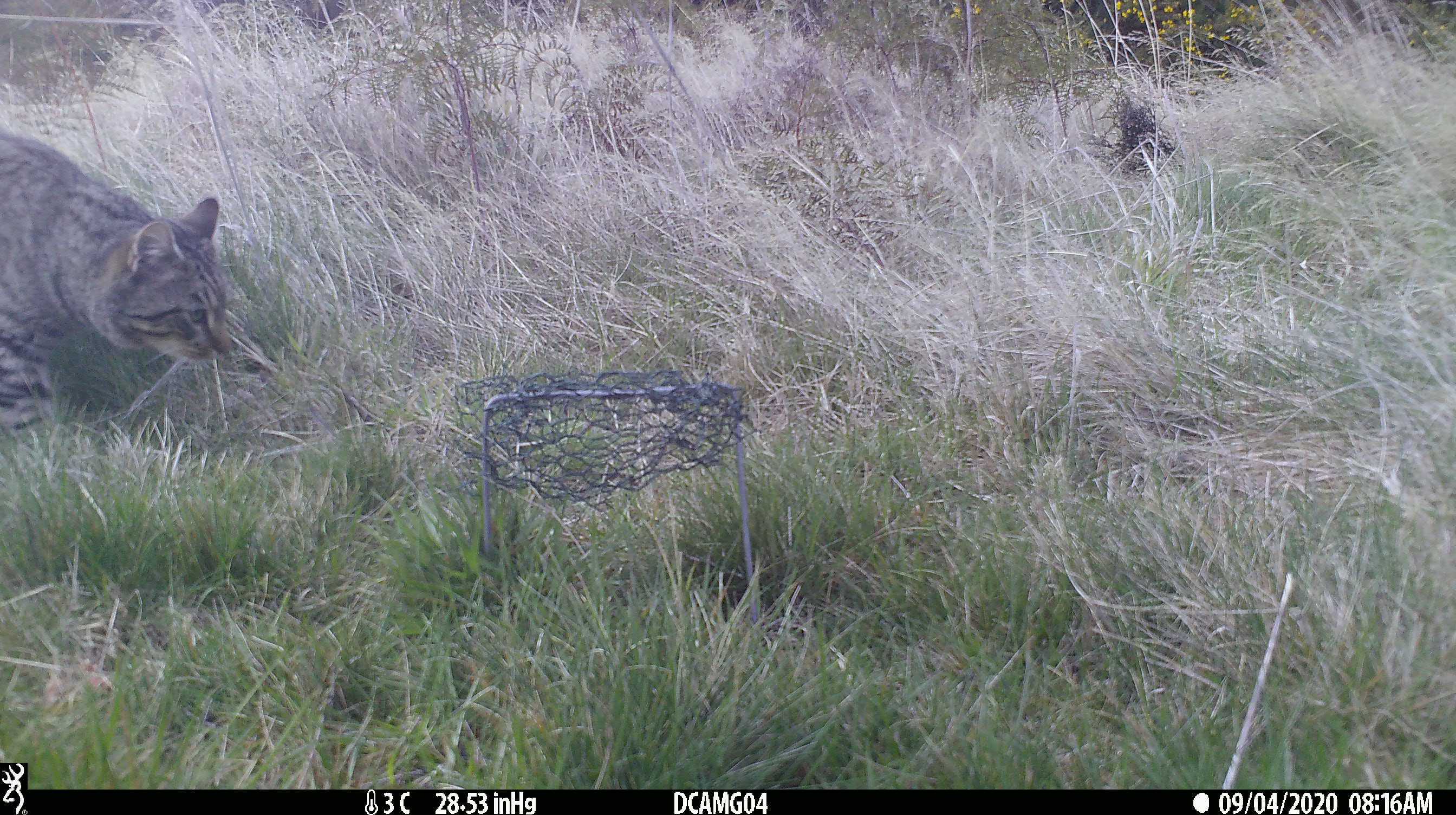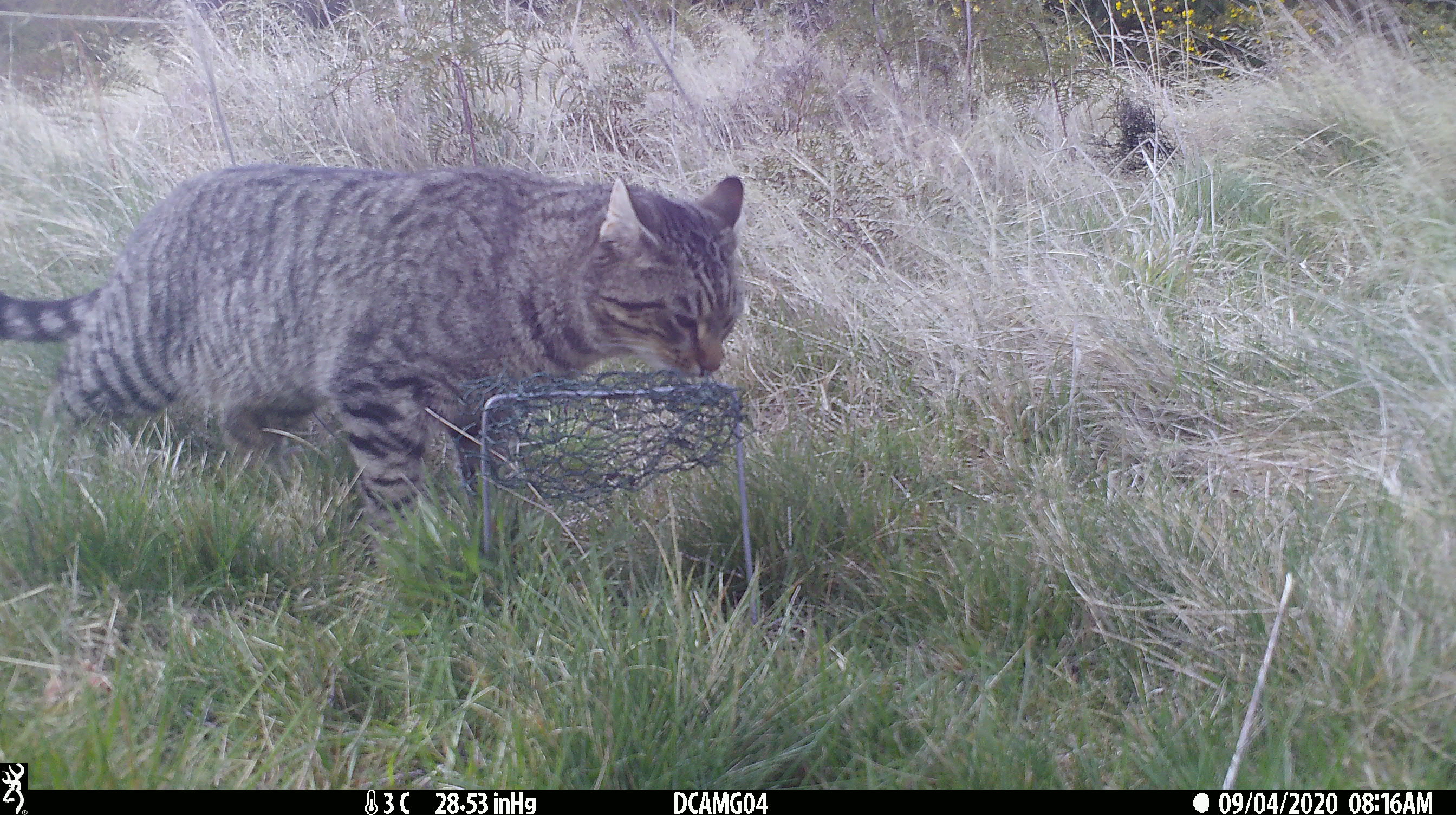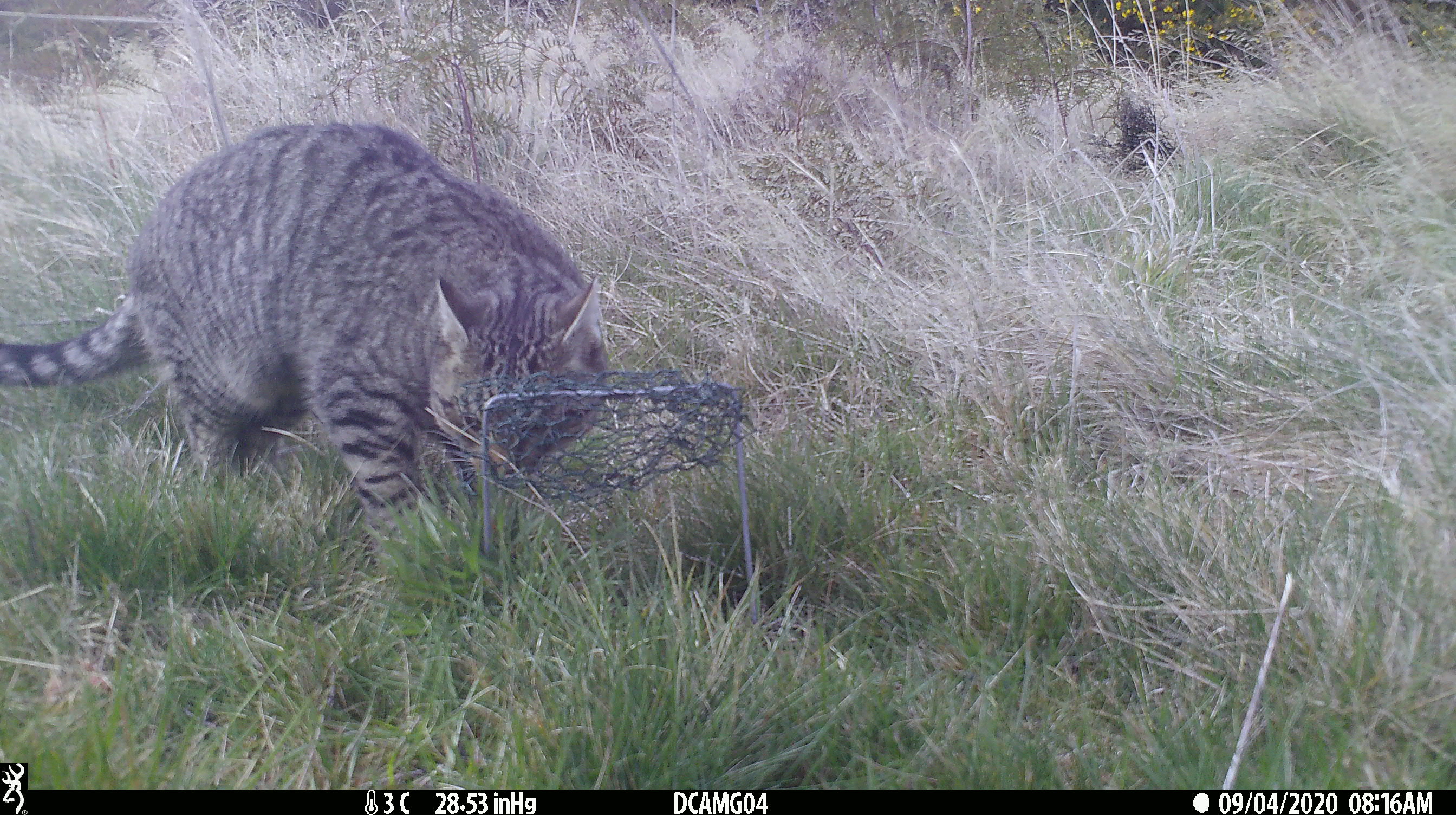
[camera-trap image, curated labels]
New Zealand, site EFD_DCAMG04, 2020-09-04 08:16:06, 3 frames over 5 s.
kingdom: Animalia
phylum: Chordata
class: Mammalia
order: Carnivora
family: Felidae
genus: Felis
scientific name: Felis catus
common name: domestic cat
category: cat